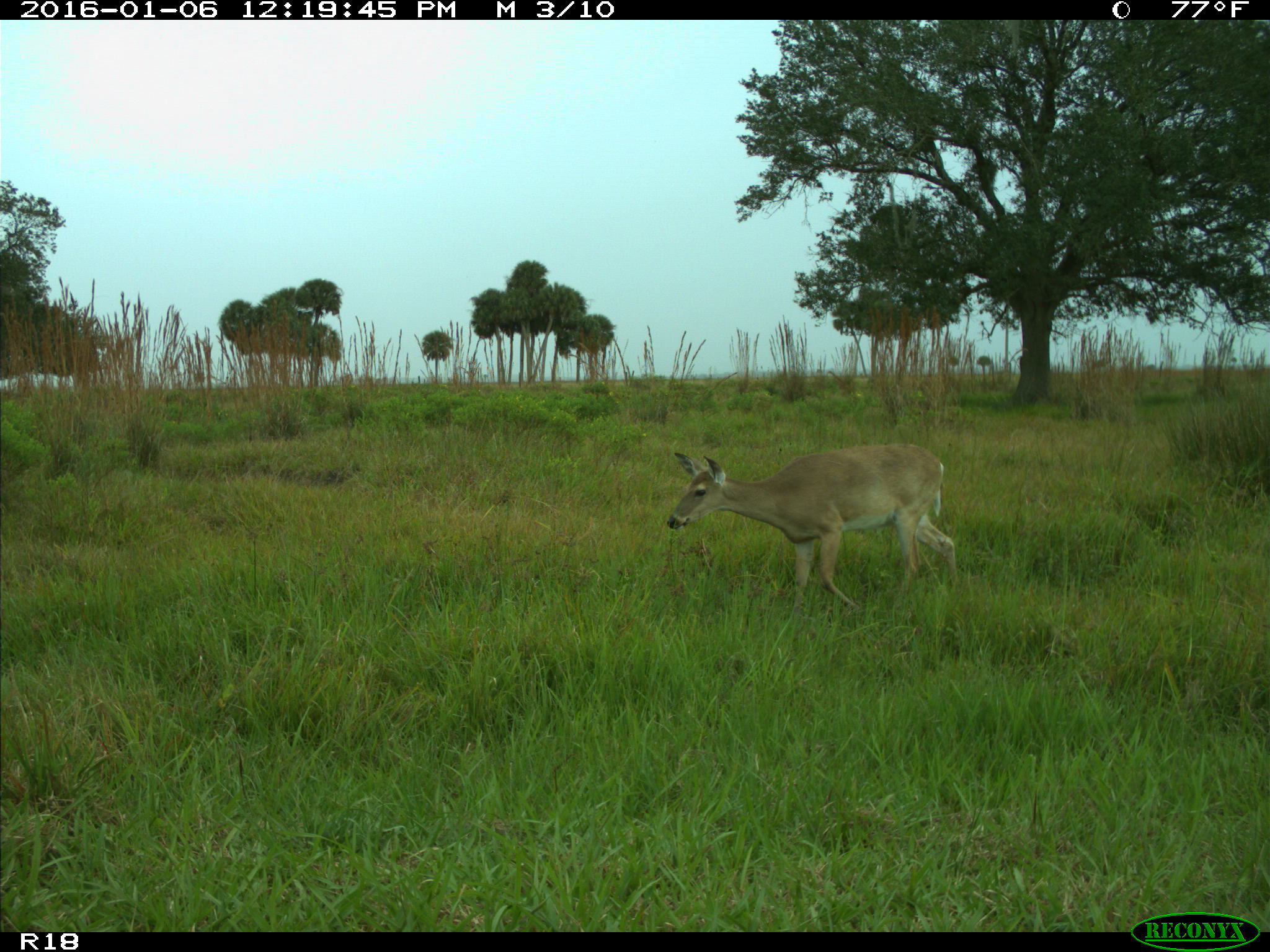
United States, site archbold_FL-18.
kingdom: Animalia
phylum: Chordata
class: Mammalia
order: Artiodactyla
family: Cervidae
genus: Odocoileus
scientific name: Odocoileus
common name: deer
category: unidentified deer